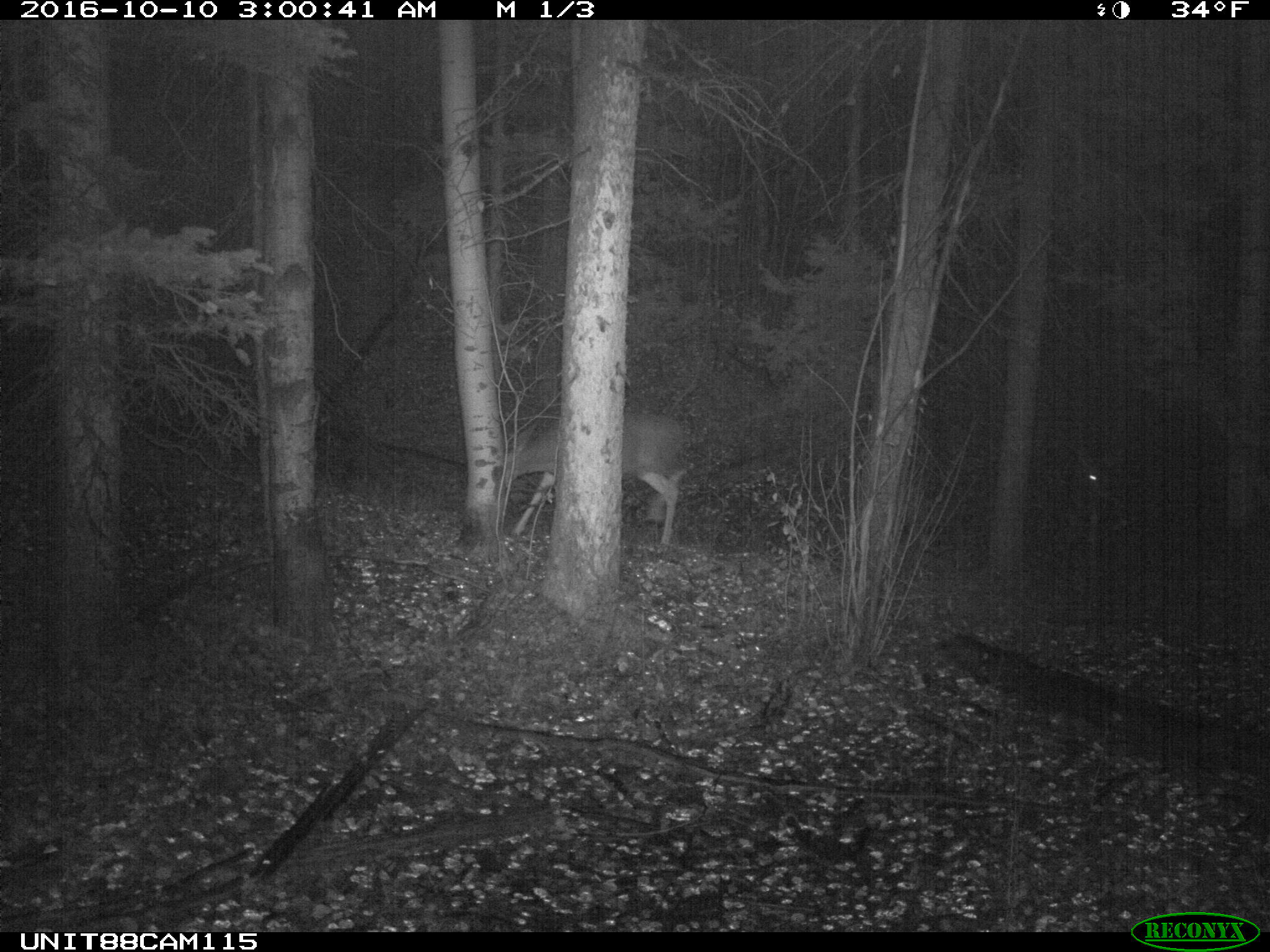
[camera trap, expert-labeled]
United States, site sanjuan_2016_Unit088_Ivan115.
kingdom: Animalia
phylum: Chordata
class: Mammalia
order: Artiodactyla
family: Cervidae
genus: Odocoileus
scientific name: Odocoileus hemionus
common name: mule deer